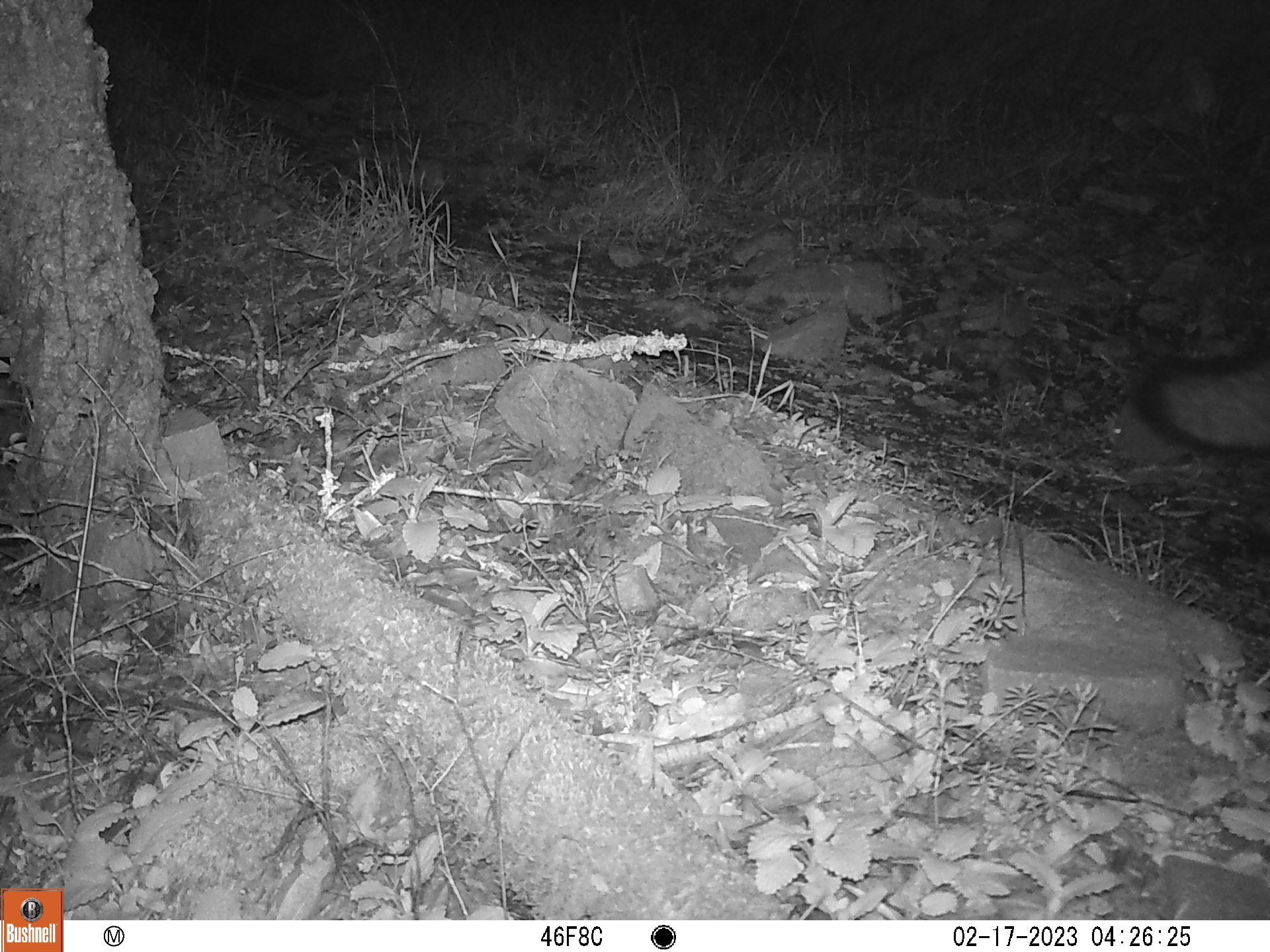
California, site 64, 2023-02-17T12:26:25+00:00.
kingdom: Animalia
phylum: Chordata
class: Mammalia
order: Carnivora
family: Canidae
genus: Urocyon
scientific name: Urocyon cinereoargenteus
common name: gray fox